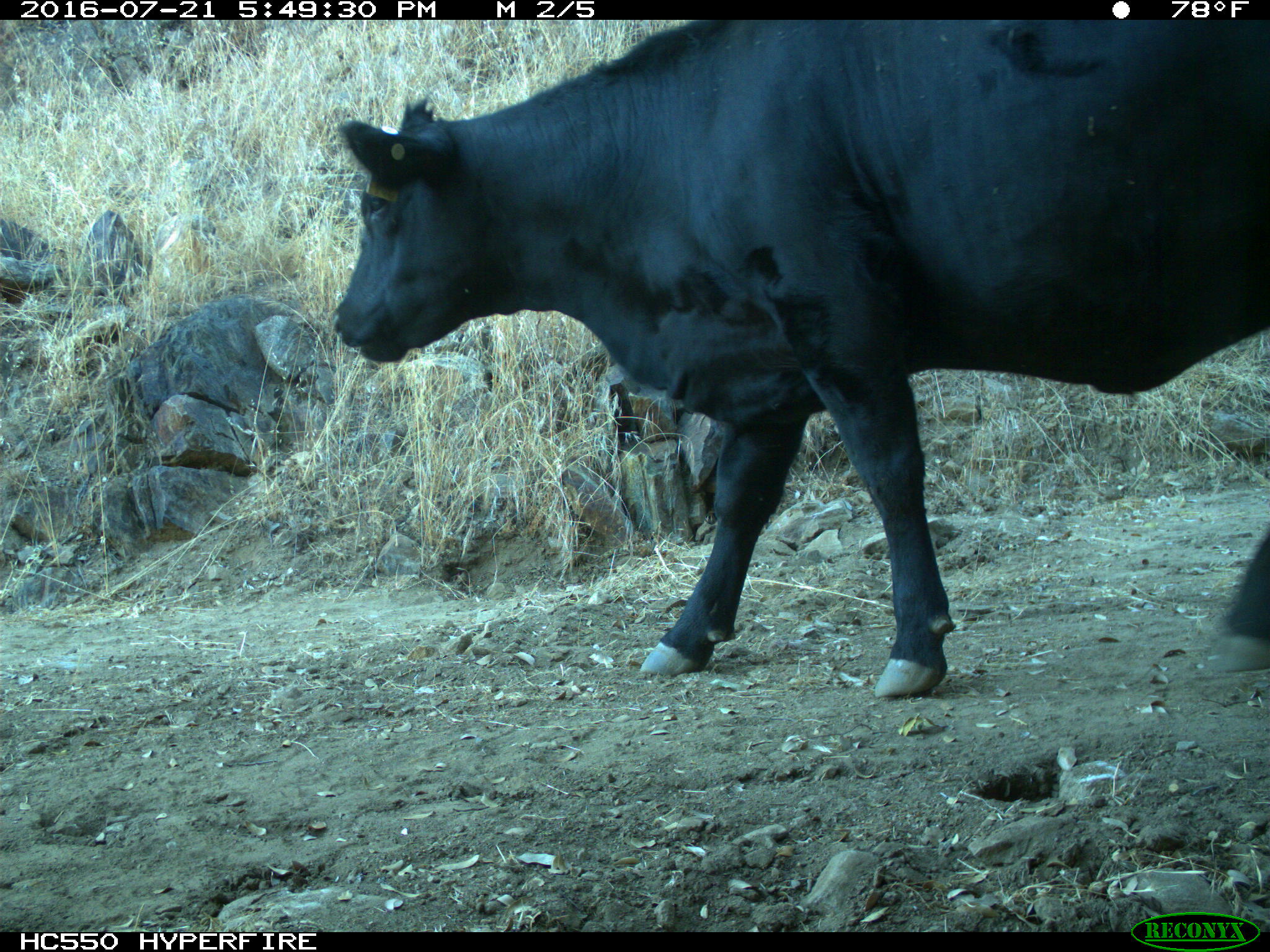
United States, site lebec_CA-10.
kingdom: Animalia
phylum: Chordata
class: Mammalia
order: Artiodactyla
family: Bovidae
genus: Bos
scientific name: Bos taurus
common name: domestic cow